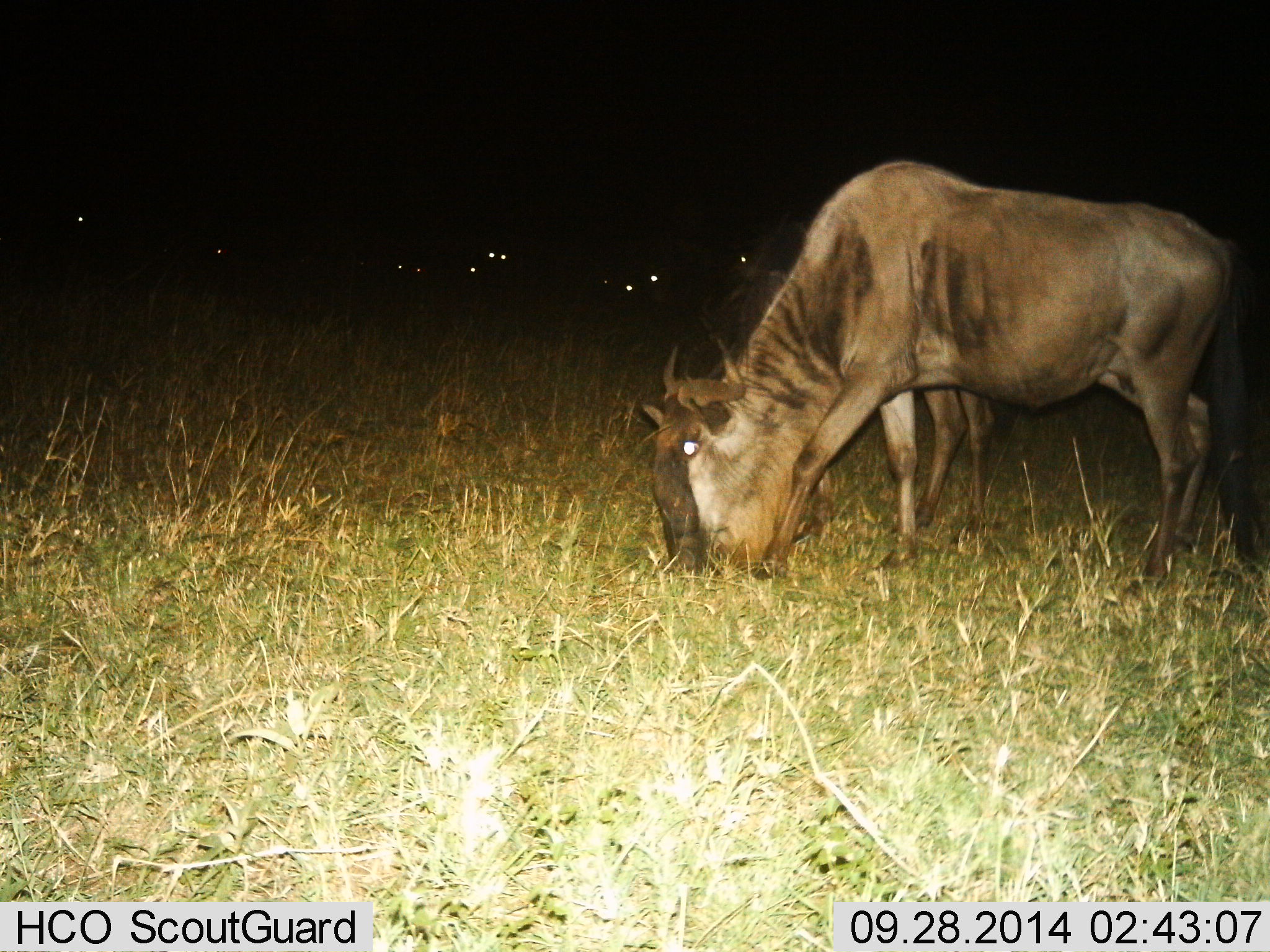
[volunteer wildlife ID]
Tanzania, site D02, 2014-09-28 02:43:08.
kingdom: Animalia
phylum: Chordata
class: Mammalia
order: Artiodactyla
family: Bovidae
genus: Connochaetes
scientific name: Connochaetes taurinus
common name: blue wildebeest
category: wildebeest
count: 4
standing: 50%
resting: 0%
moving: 0%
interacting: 0%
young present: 0%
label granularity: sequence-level